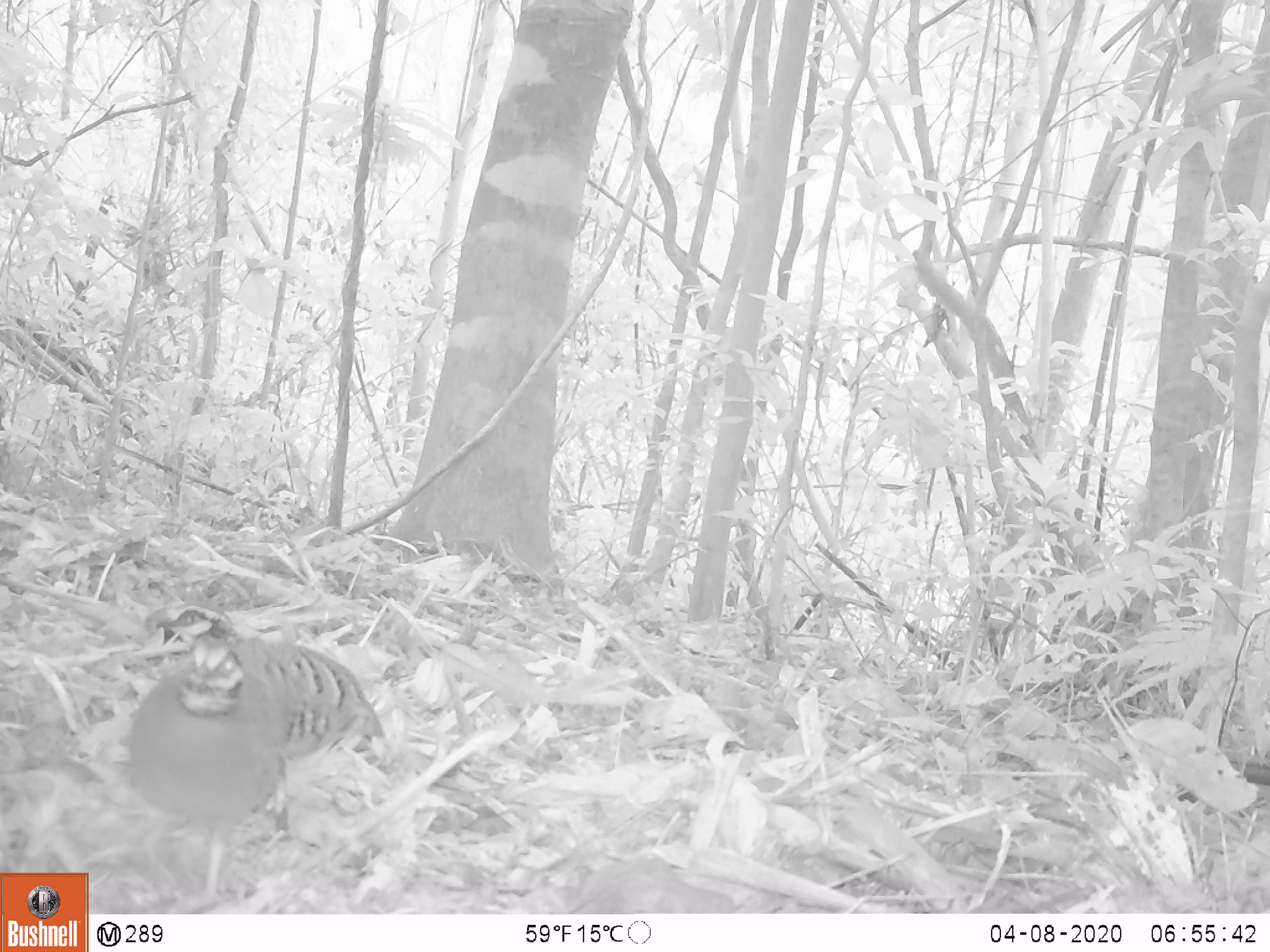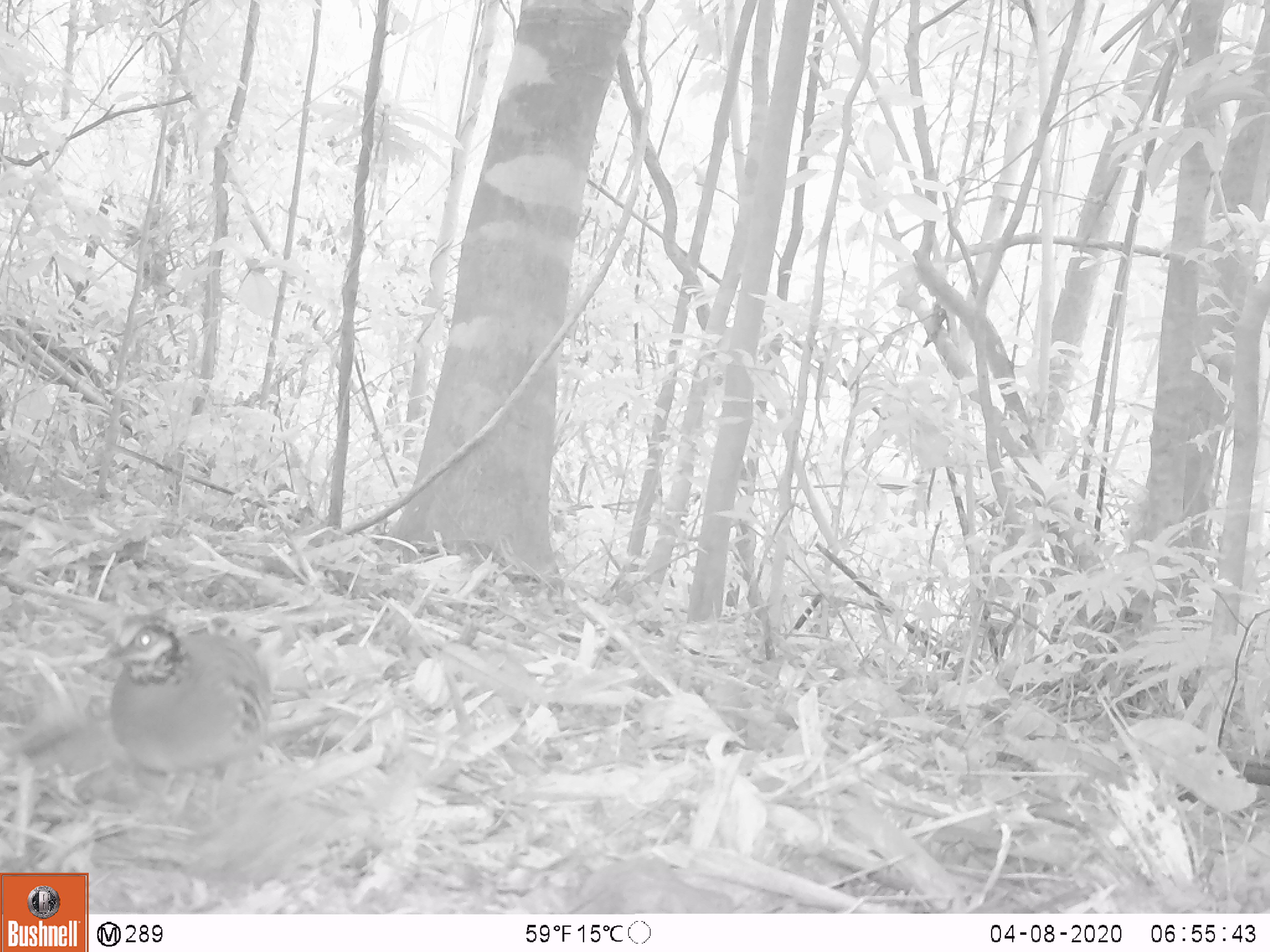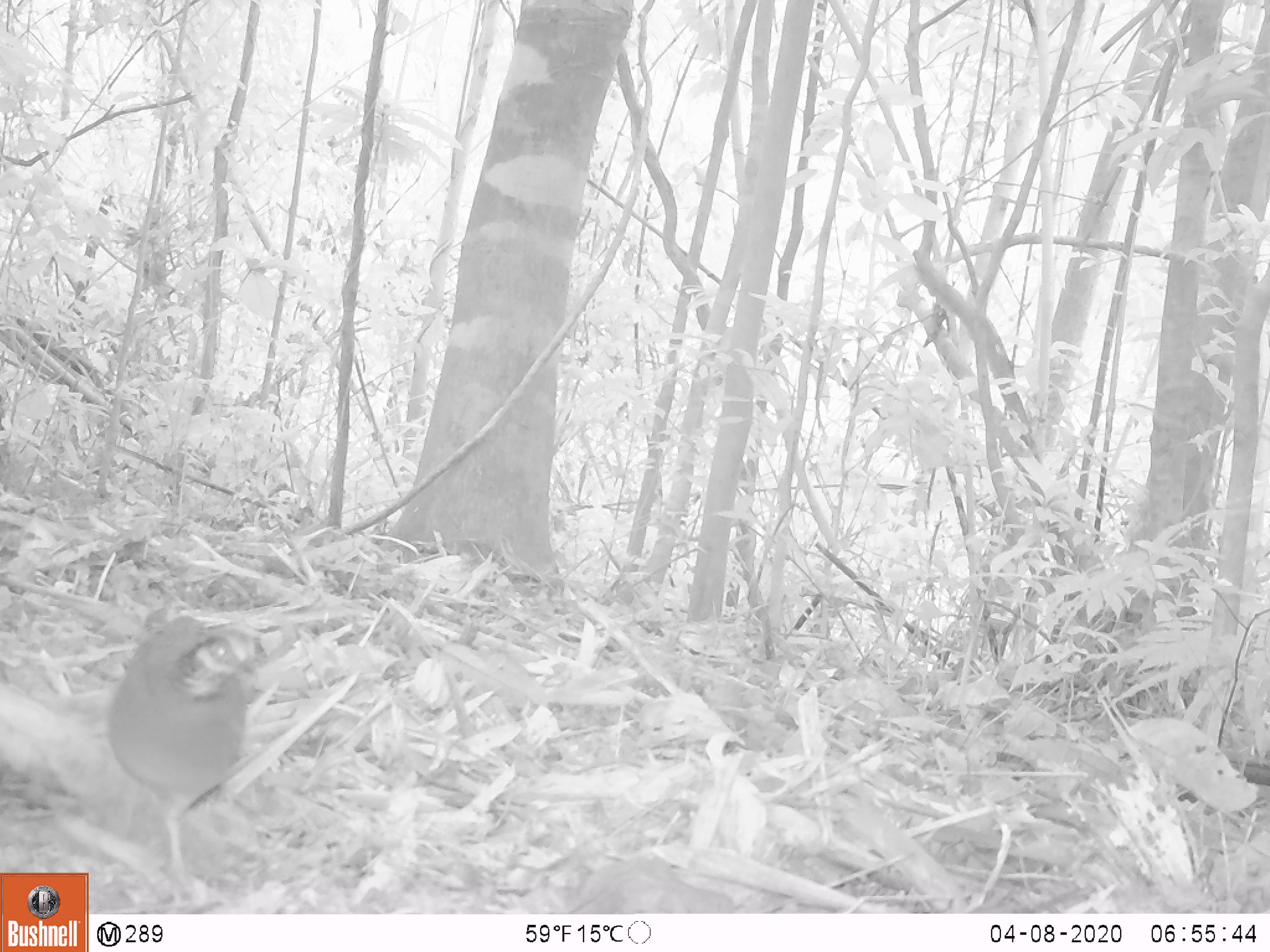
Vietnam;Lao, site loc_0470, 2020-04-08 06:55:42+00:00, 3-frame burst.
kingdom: Animalia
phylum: Chordata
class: Aves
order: Galliformes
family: Phasianidae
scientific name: Phasianidae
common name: partridge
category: unidentified partridge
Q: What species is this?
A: Unidentified partridge (partridge) (Phasianidae).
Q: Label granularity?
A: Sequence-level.